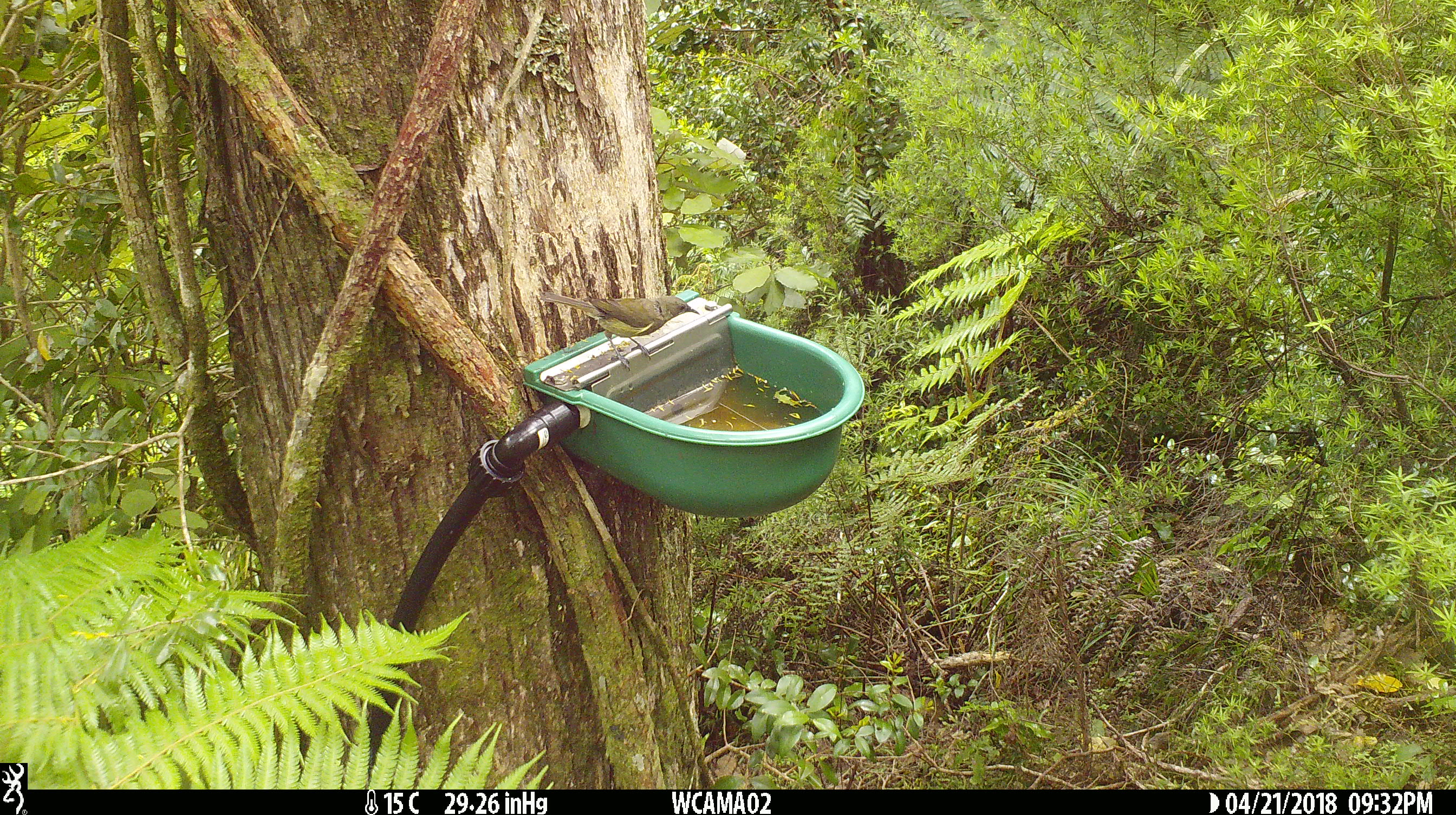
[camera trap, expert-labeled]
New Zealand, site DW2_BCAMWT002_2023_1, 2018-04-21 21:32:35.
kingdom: Animalia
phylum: Chordata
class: Aves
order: Passeriformes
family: Meliphagidae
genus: Anthornis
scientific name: Anthornis melanura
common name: new zealand bellbird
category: bellbird